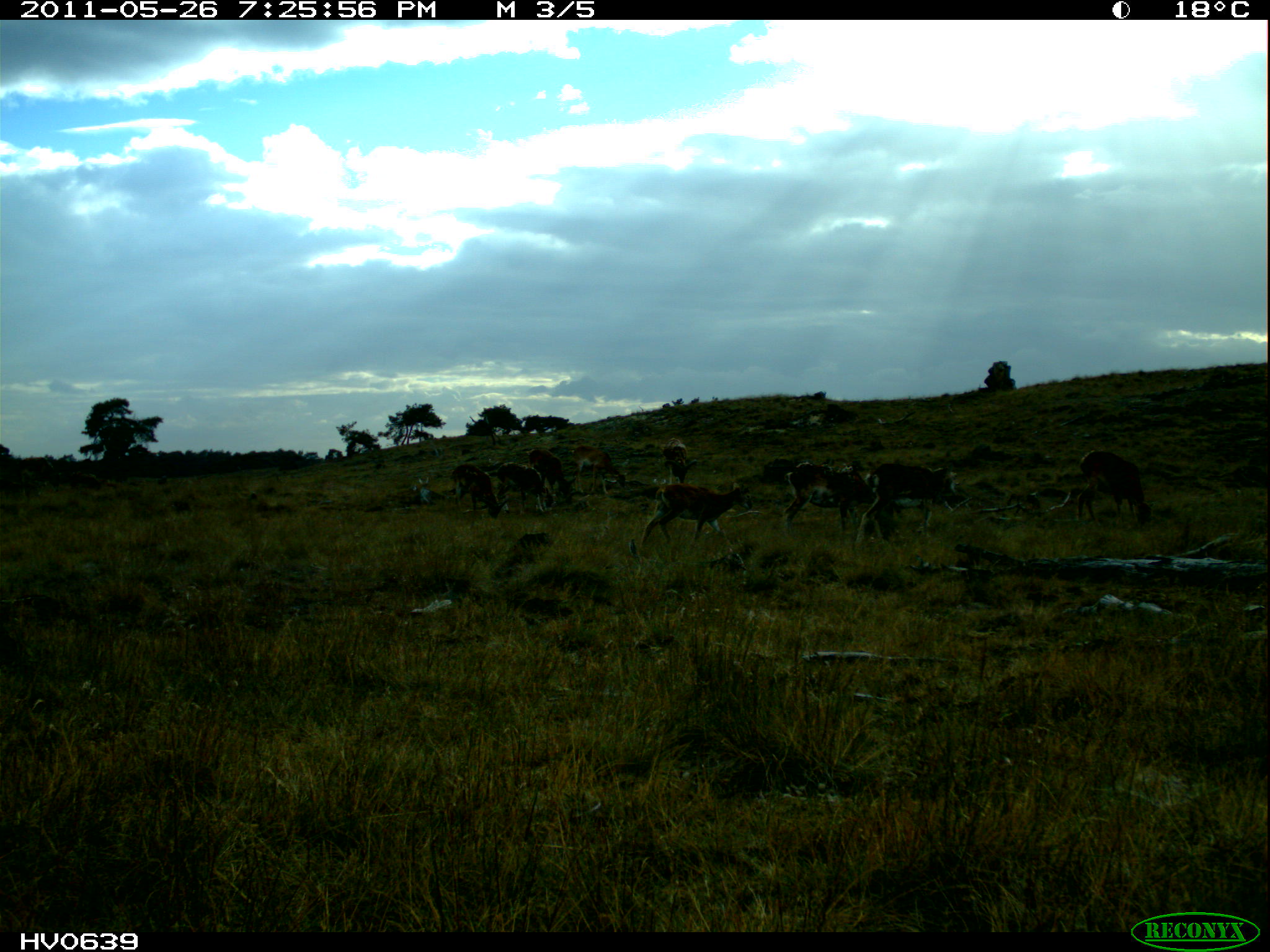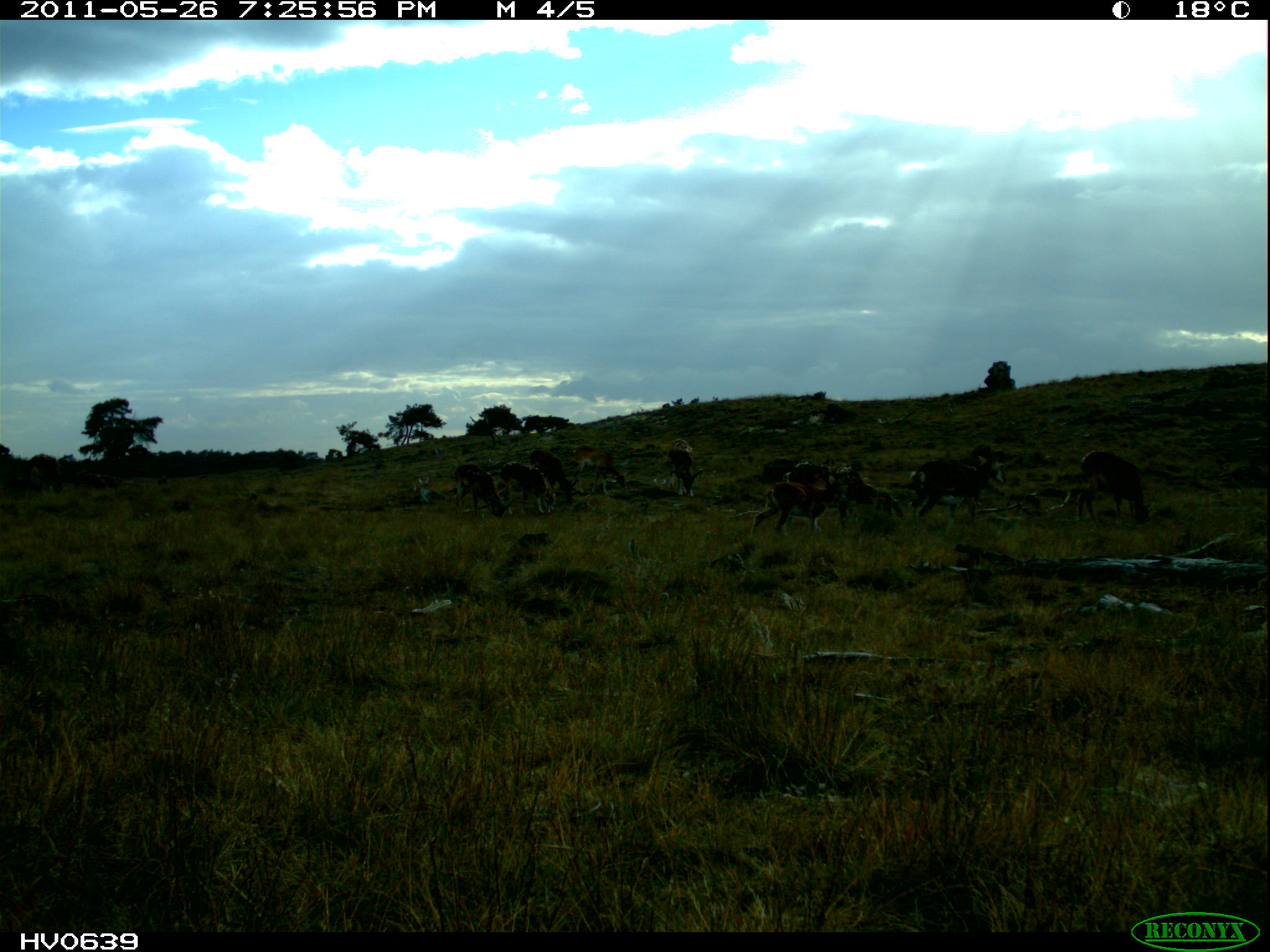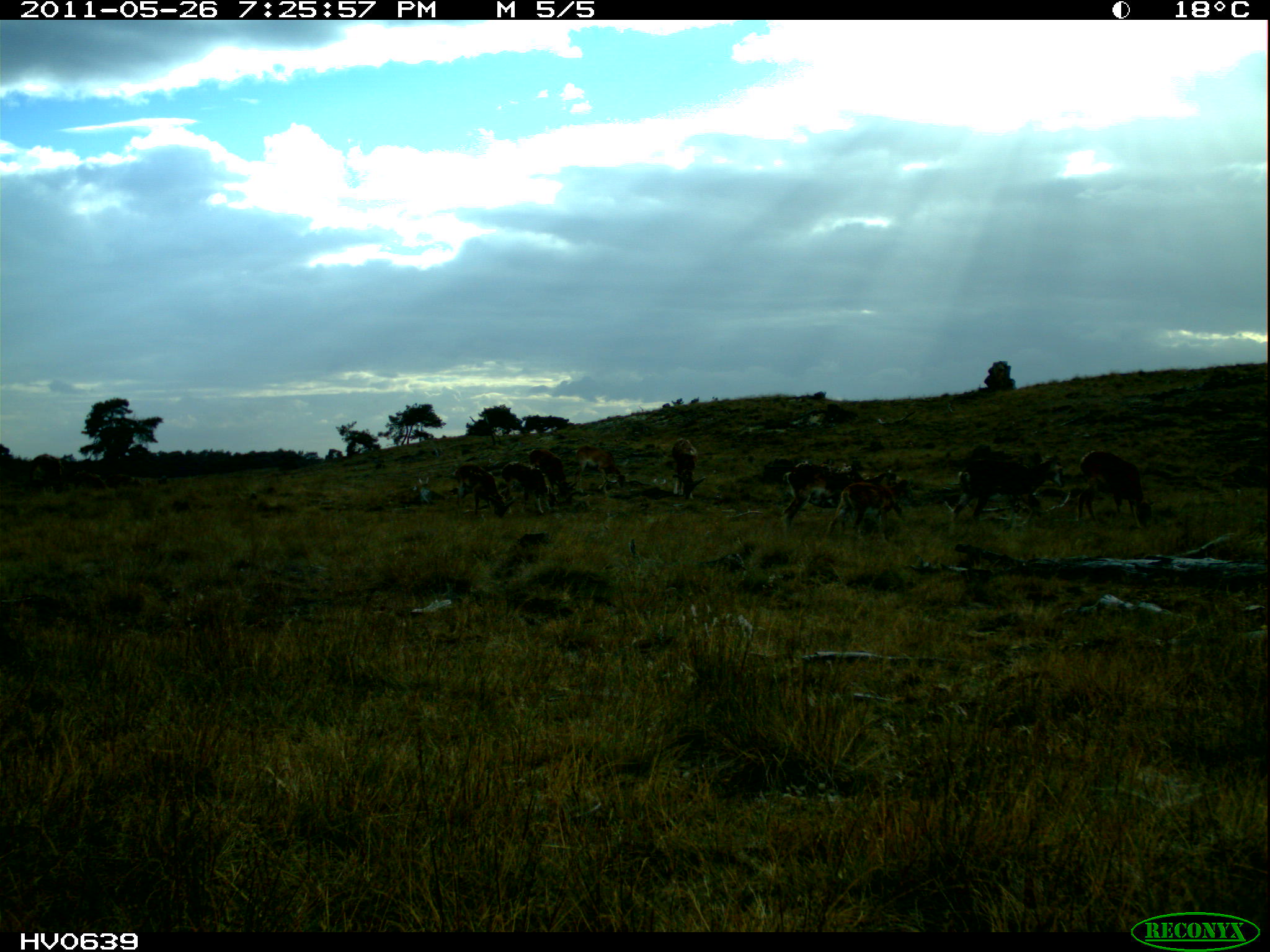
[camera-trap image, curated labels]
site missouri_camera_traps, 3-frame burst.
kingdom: Animalia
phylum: Chordata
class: Mammalia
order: Artiodactyla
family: Bovidae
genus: Ovis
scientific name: Ovis ammon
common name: mouflon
Mouflon (Ovis ammon). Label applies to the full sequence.